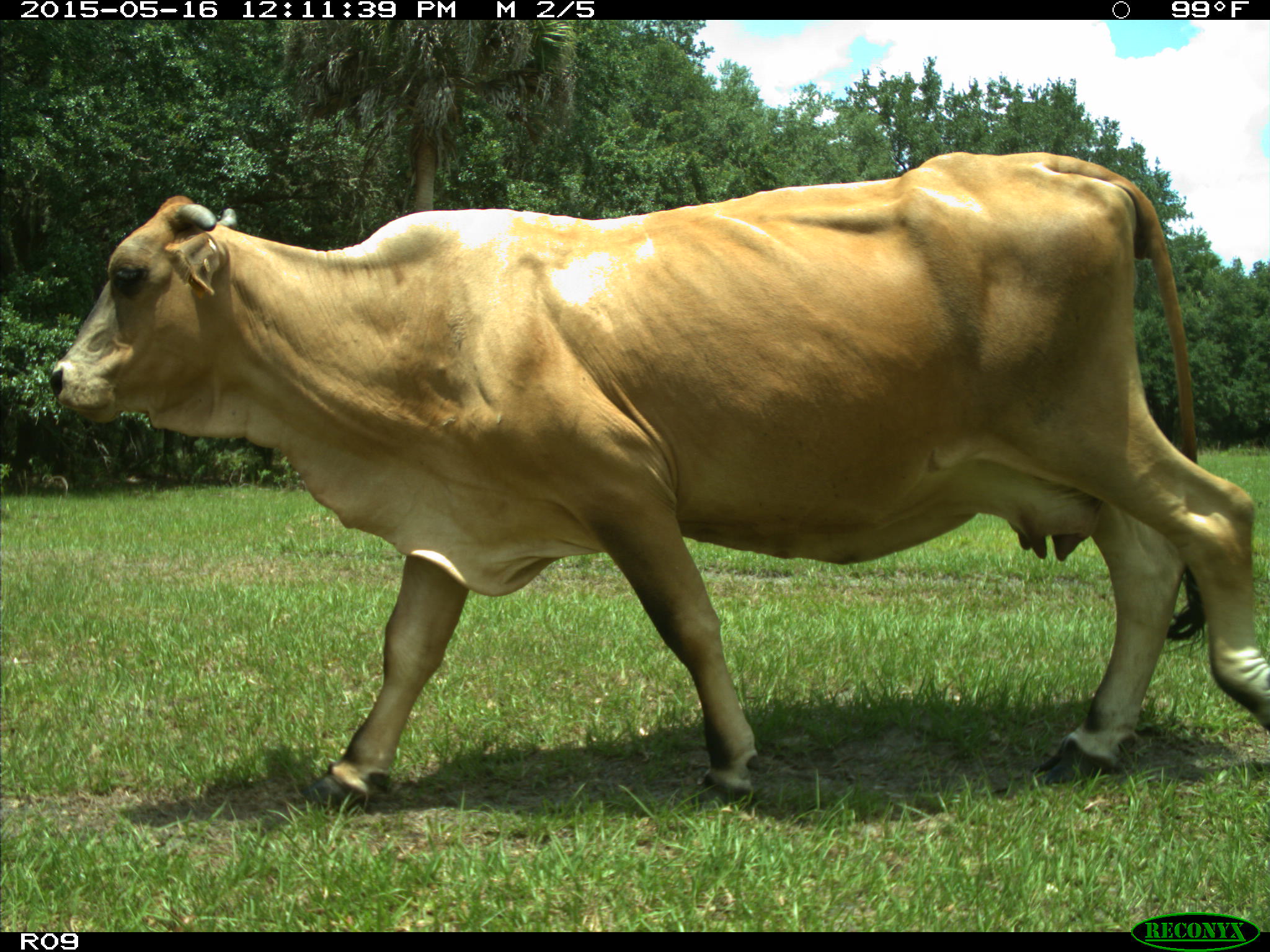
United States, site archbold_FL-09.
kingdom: Animalia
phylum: Chordata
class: Mammalia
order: Artiodactyla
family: Bovidae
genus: Bos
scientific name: Bos taurus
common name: domestic cow